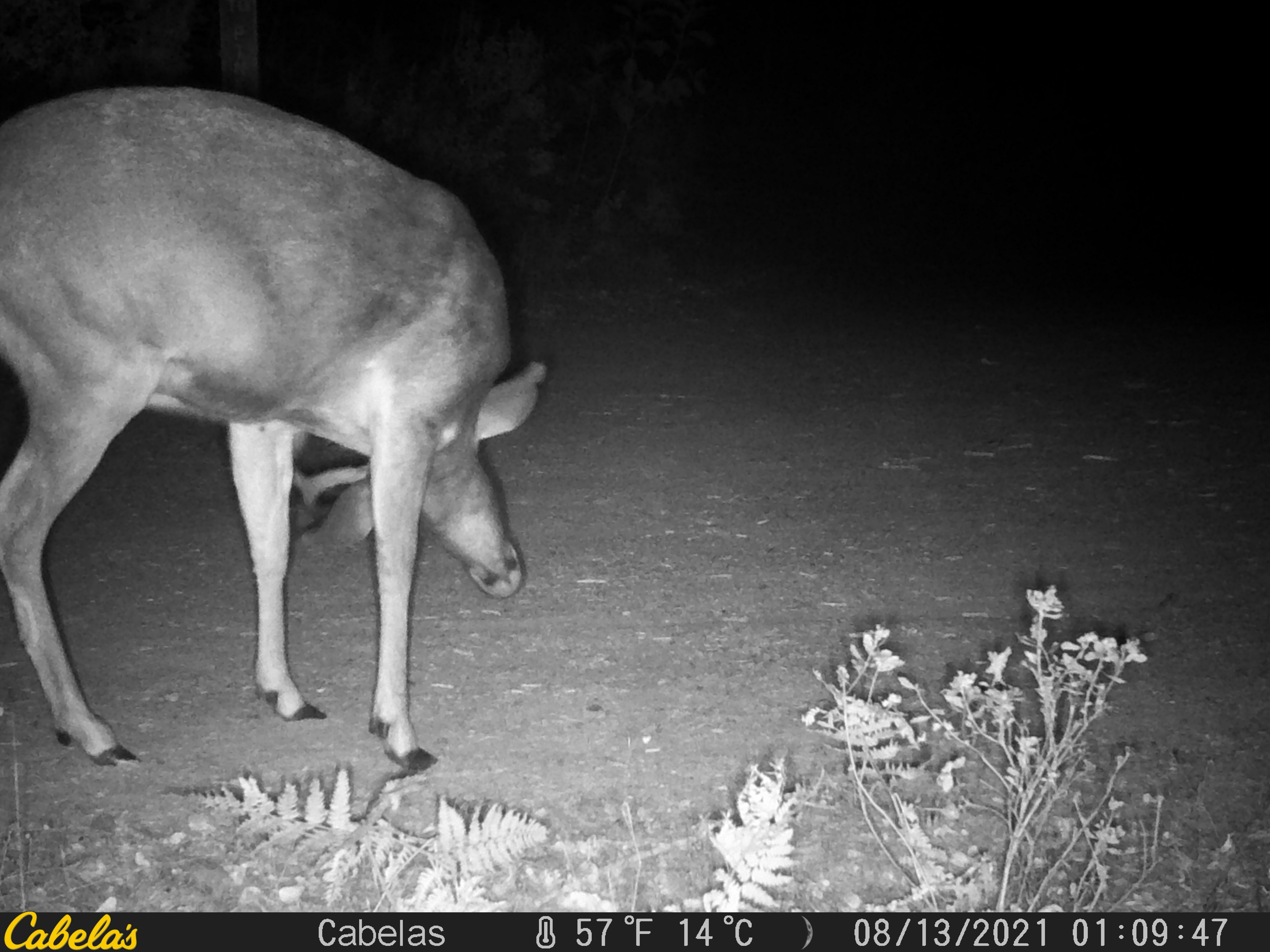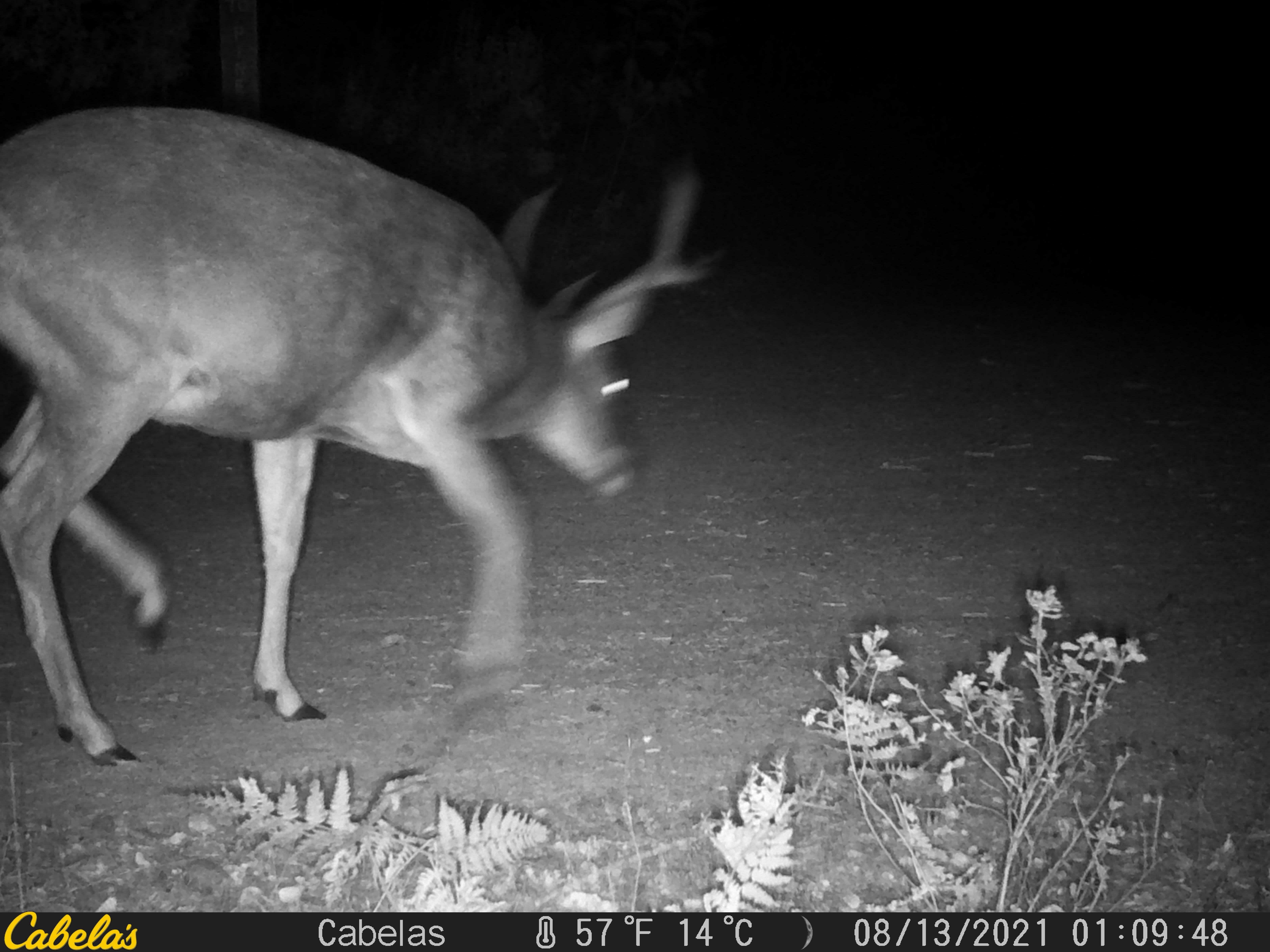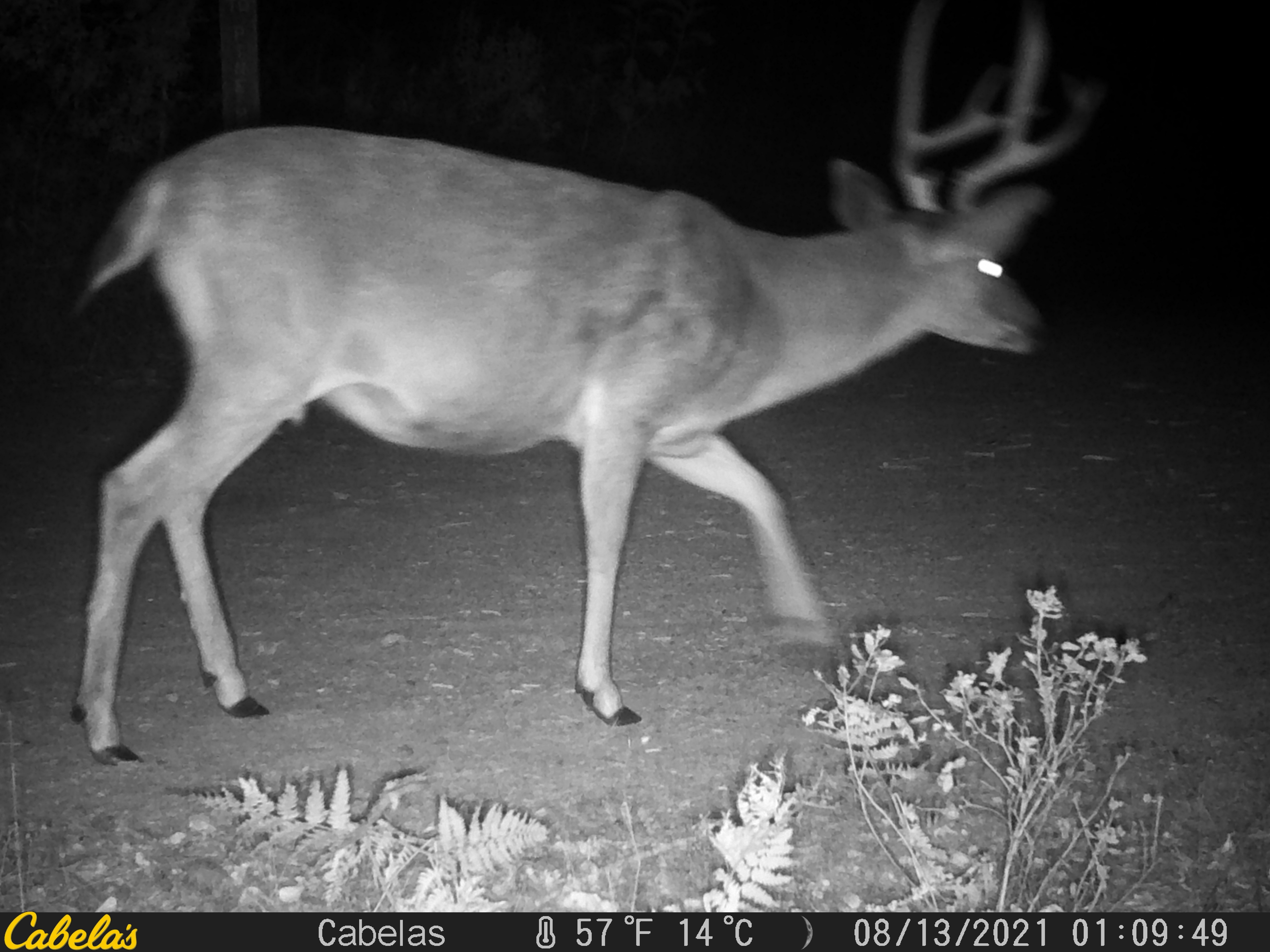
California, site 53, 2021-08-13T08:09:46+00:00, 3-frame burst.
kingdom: Animalia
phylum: Chordata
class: Mammalia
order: Artiodactyla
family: Cervidae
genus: Odocoileus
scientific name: Odocoileus hemionus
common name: mule deer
Mule deer (Odocoileus hemionus).